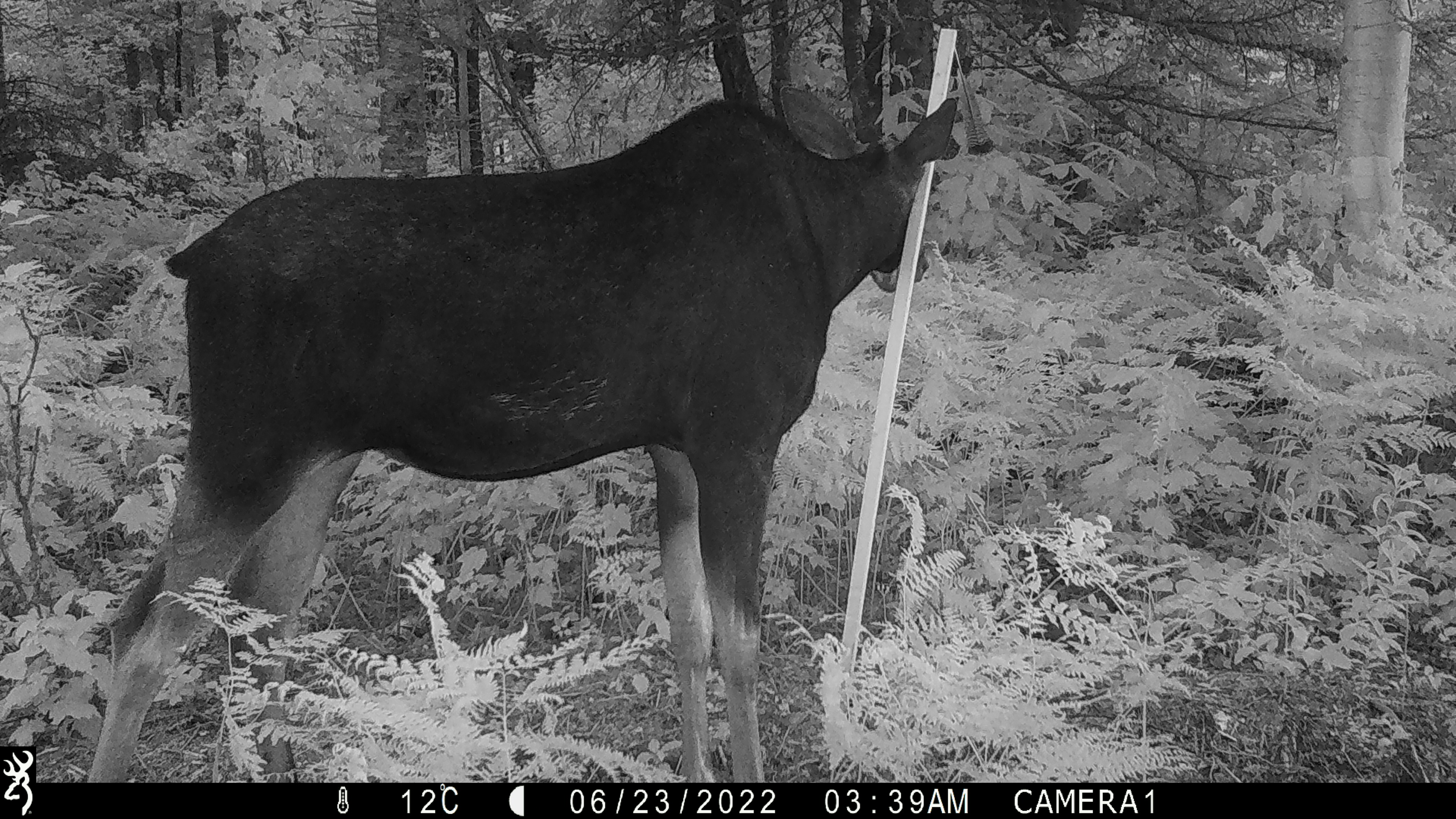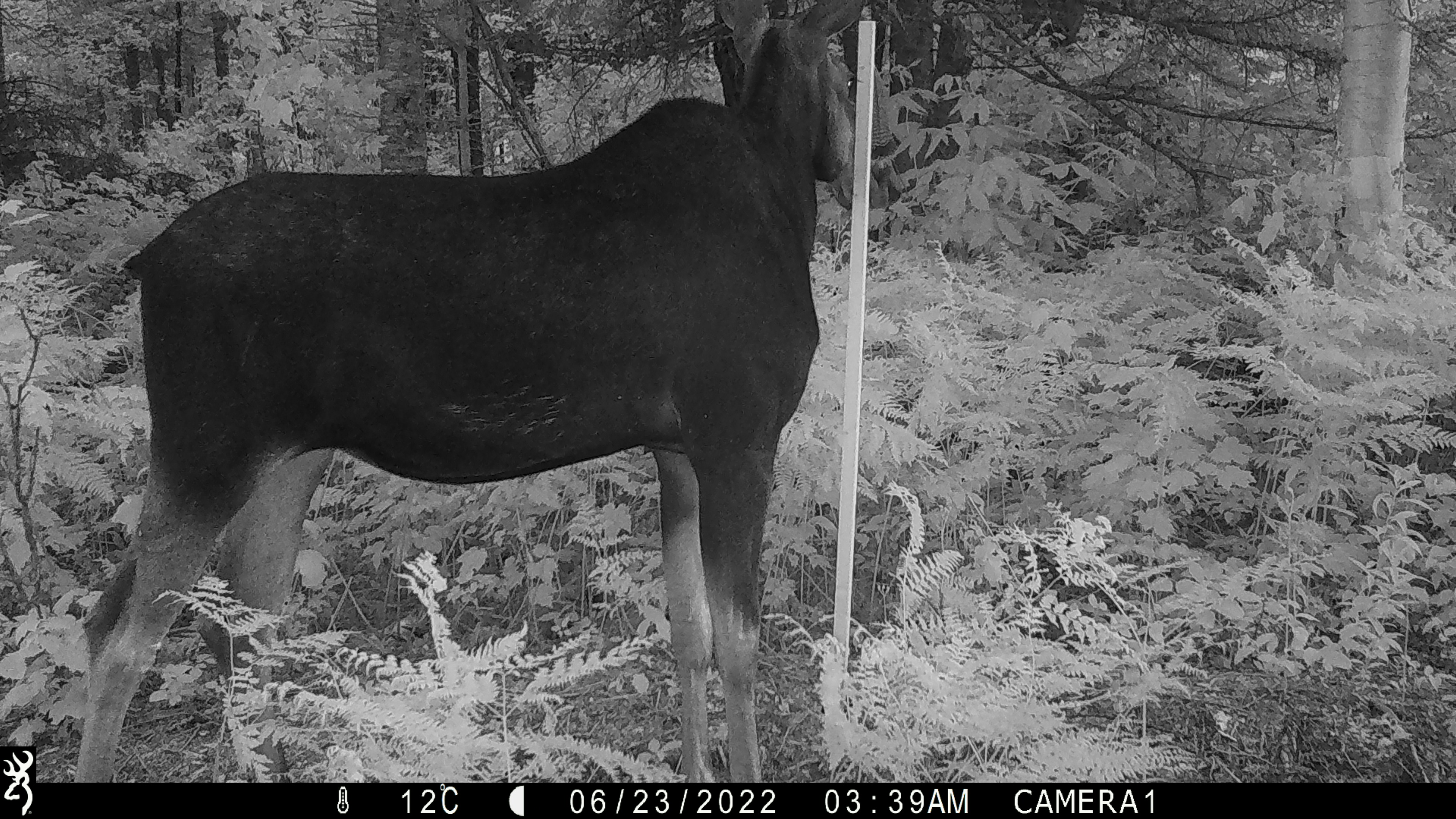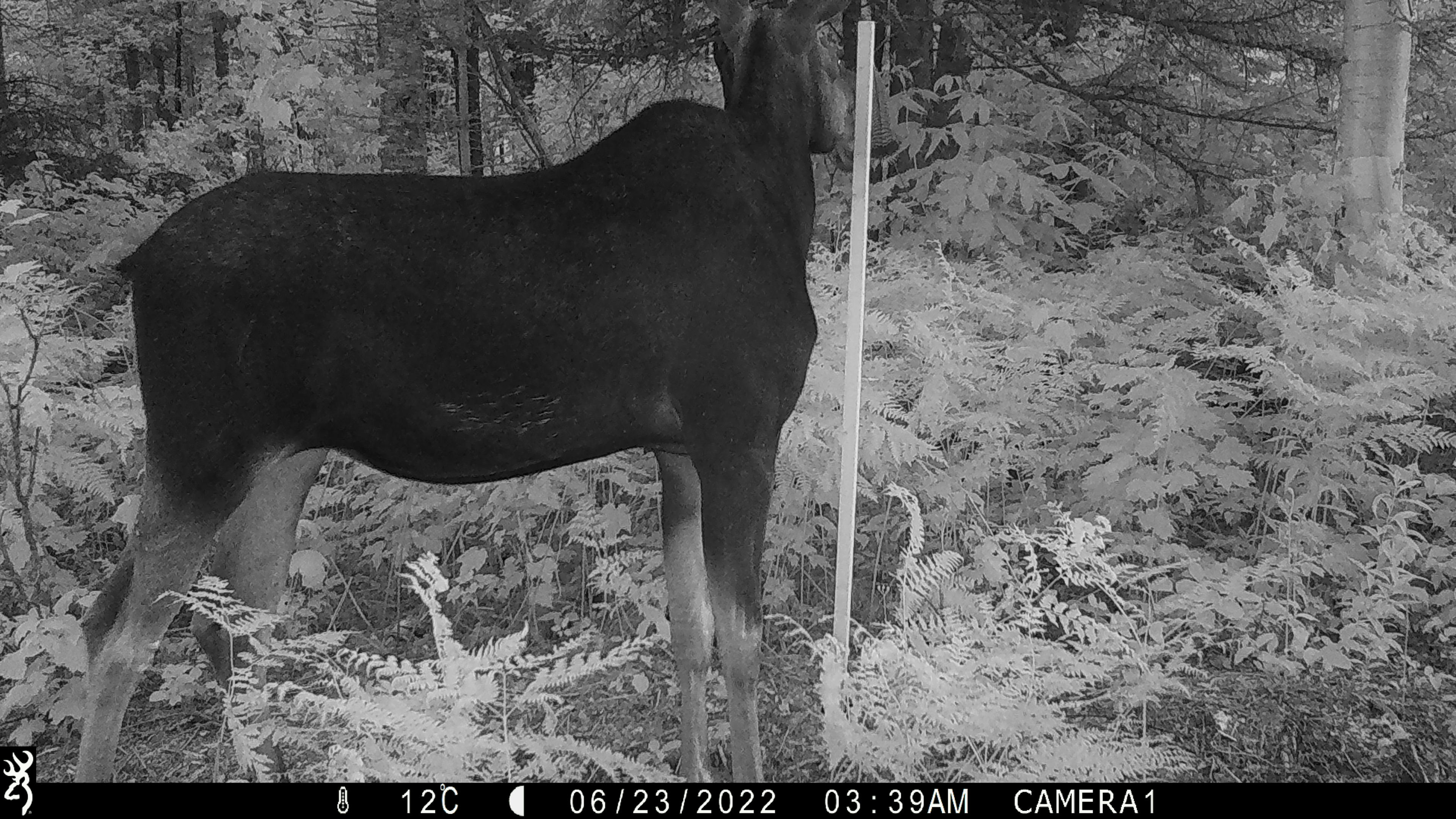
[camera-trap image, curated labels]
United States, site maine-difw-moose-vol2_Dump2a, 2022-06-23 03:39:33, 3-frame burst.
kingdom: Animalia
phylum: Chordata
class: Mammalia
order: Artiodactyla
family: Cervidae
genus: Alces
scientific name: Alces alces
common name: moose